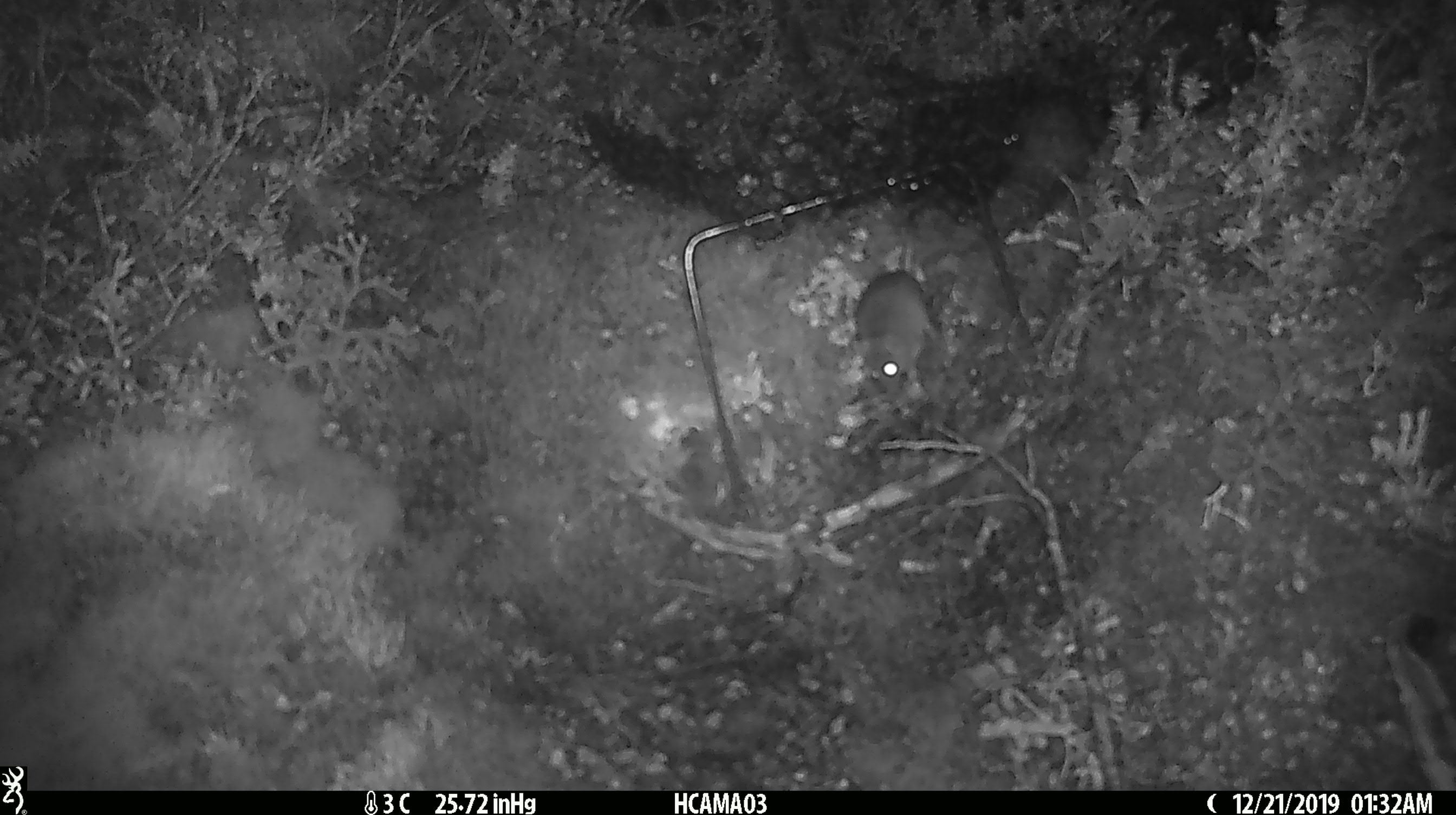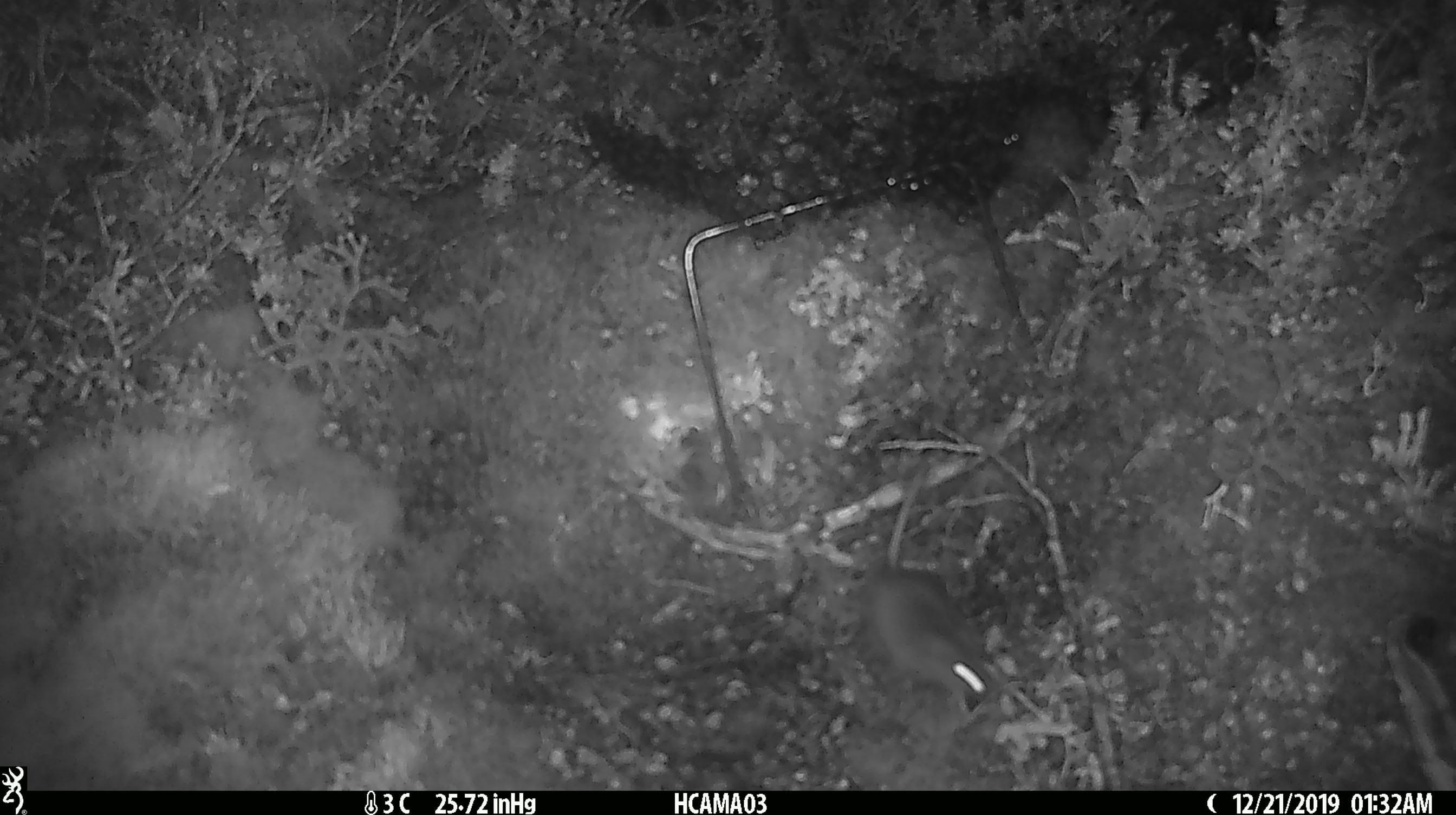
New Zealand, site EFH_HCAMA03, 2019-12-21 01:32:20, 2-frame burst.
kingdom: Animalia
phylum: Chordata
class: Mammalia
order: Rodentia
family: Muridae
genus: Mus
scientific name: Mus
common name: mouse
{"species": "mouse (Mus)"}